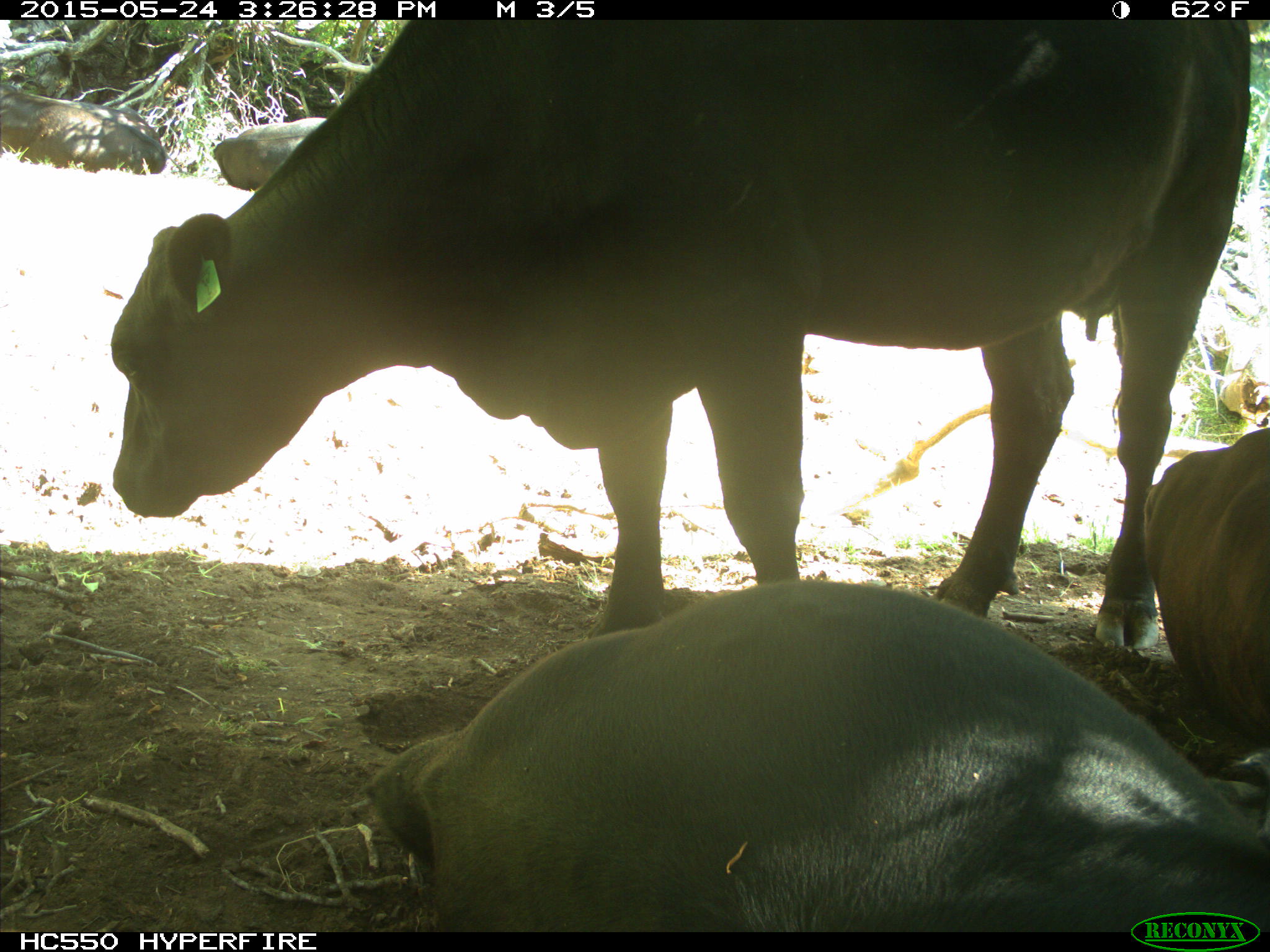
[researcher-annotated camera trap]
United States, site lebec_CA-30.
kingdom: Animalia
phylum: Chordata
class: Mammalia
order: Artiodactyla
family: Bovidae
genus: Bos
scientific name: Bos taurus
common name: domestic cow